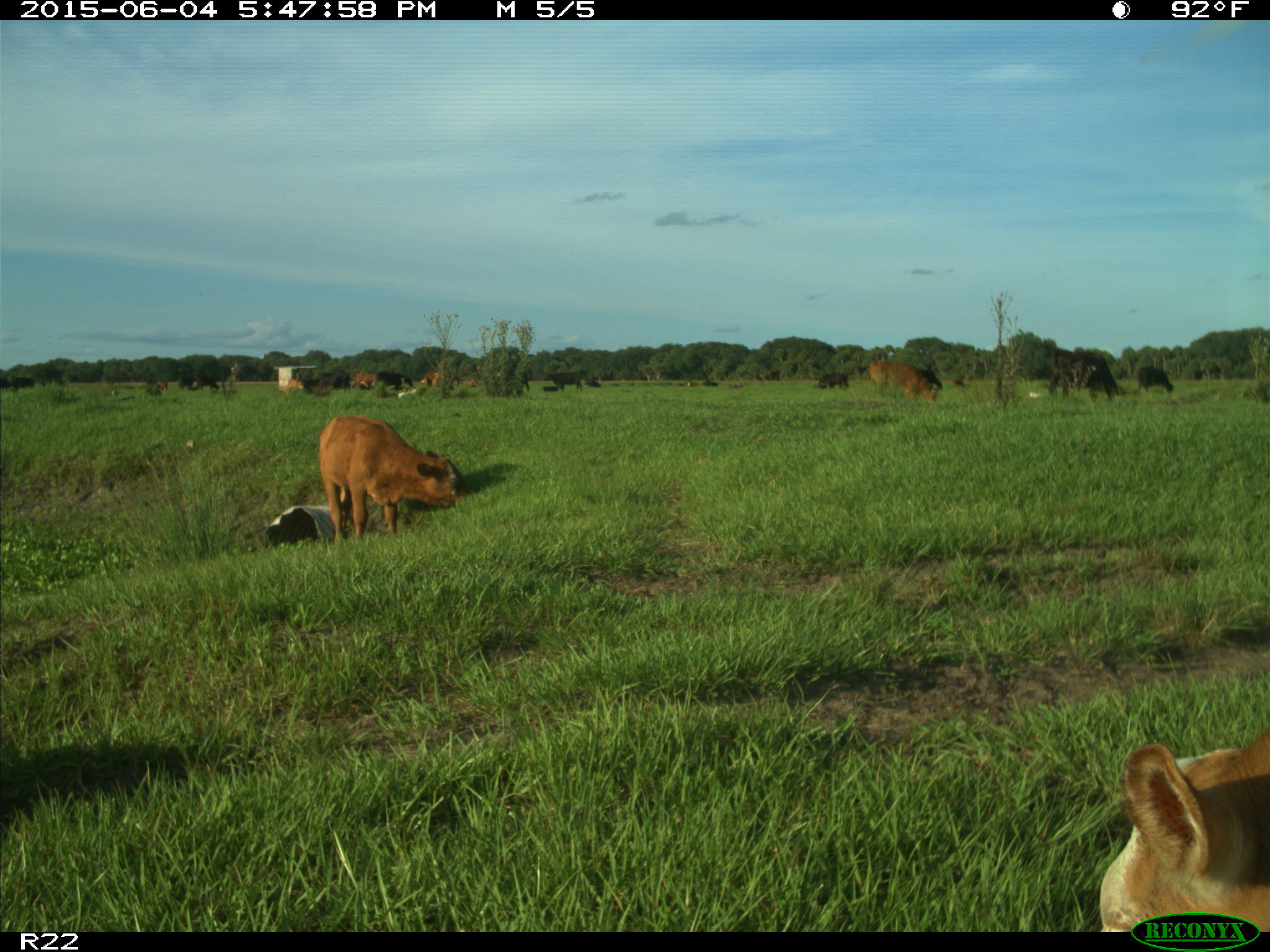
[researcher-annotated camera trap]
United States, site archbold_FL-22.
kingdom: Animalia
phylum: Chordata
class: Mammalia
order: Artiodactyla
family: Bovidae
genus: Bos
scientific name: Bos taurus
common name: domestic cow